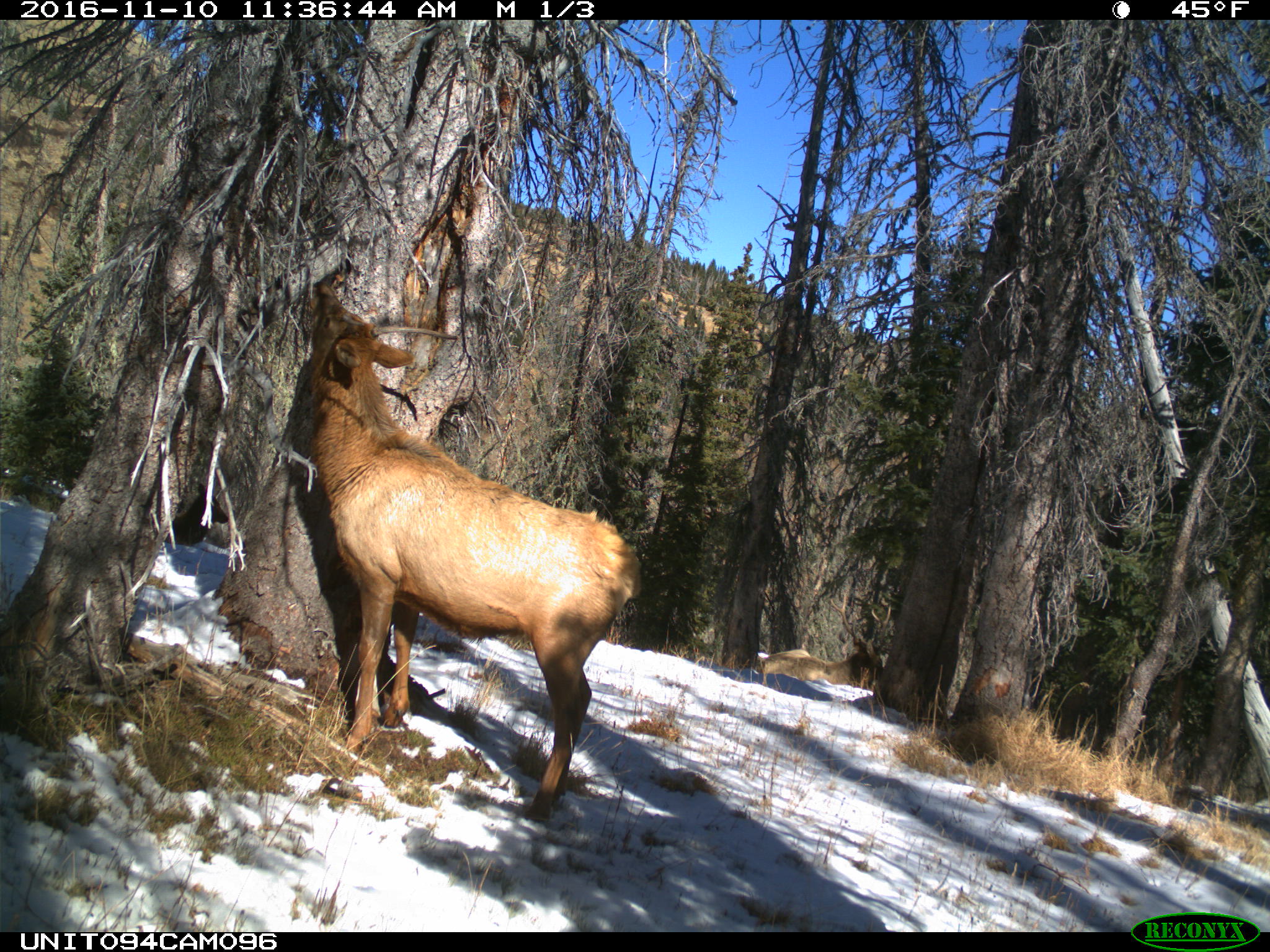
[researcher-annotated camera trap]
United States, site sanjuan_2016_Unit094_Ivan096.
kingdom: Animalia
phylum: Chordata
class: Mammalia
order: Artiodactyla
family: Cervidae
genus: Cervus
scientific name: Cervus elaphus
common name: red deer